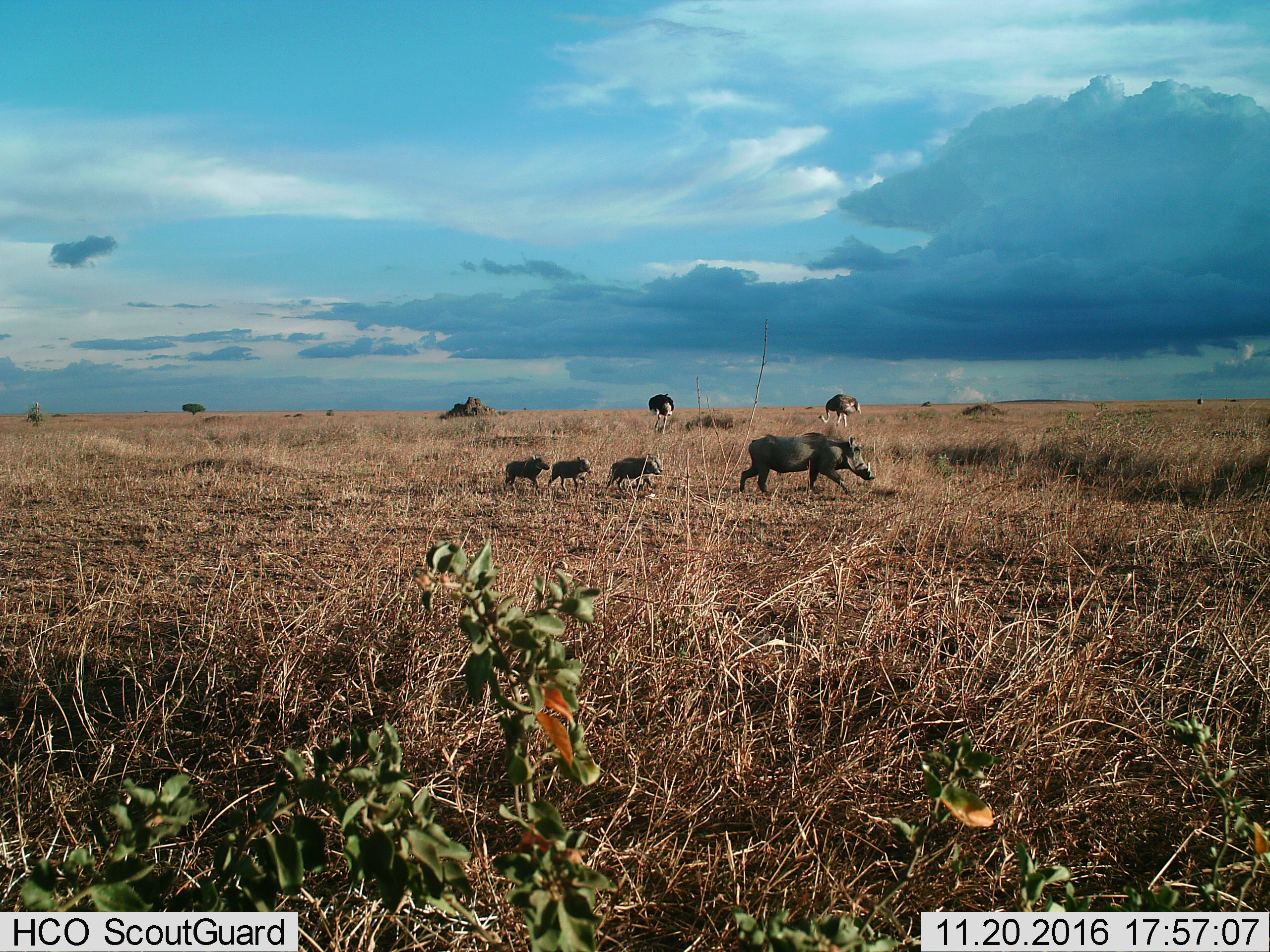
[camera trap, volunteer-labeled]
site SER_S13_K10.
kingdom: Animalia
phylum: Chordata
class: Aves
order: Struthioniformes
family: Struthionidae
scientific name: Struthionidae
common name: ostrich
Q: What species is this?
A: Ostrich (Struthionidae).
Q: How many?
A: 2.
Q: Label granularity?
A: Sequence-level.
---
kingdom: Animalia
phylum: Chordata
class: Mammalia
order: Artiodactyla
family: Suidae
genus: Phacochoerus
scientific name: Phacochoerus africanus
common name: warthog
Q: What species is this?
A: Warthog (Phacochoerus africanus).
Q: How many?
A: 4.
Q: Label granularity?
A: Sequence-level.